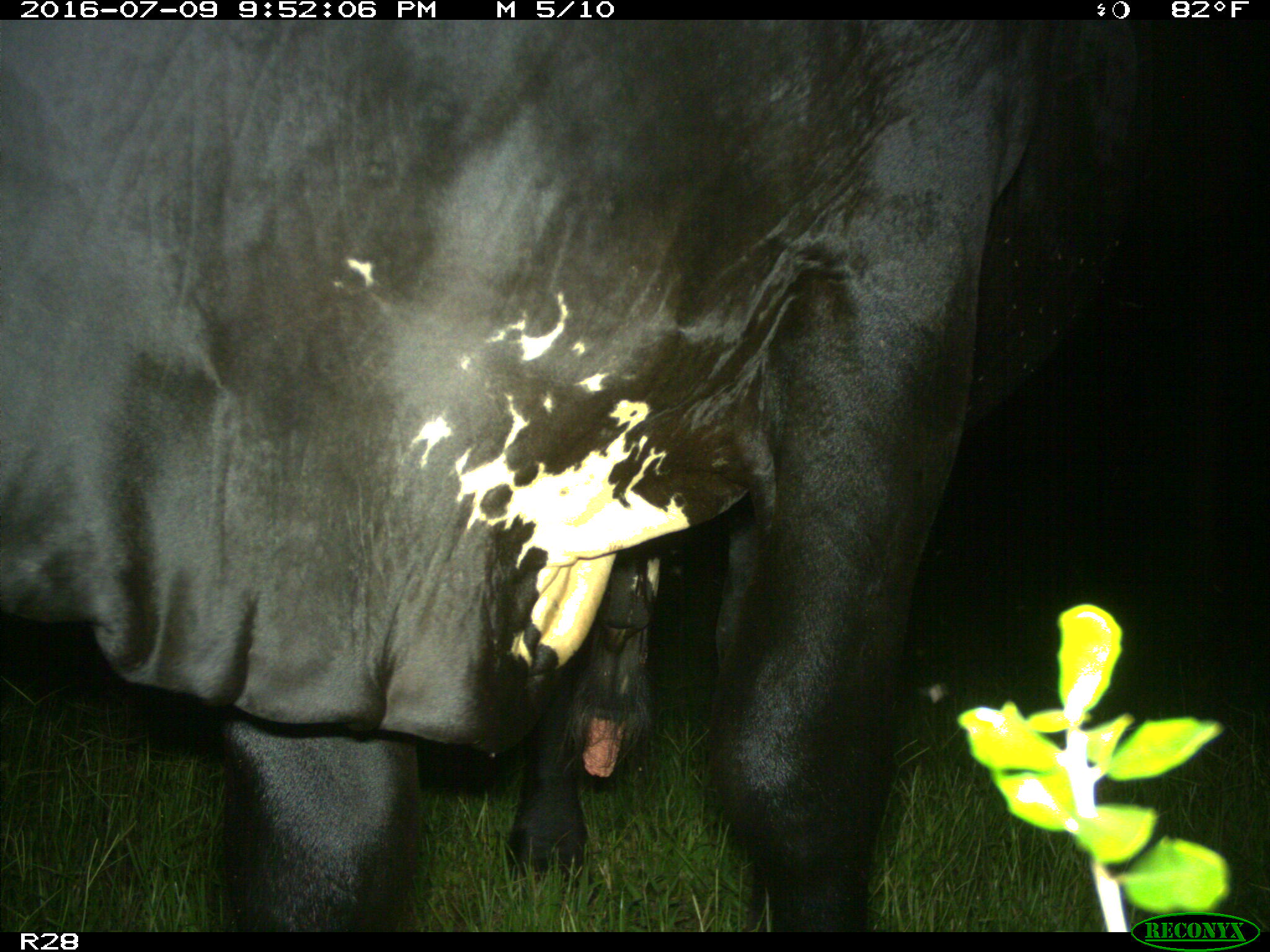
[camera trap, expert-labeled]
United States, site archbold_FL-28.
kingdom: Animalia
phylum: Chordata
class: Mammalia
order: Artiodactyla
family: Bovidae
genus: Bos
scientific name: Bos taurus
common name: domestic cow